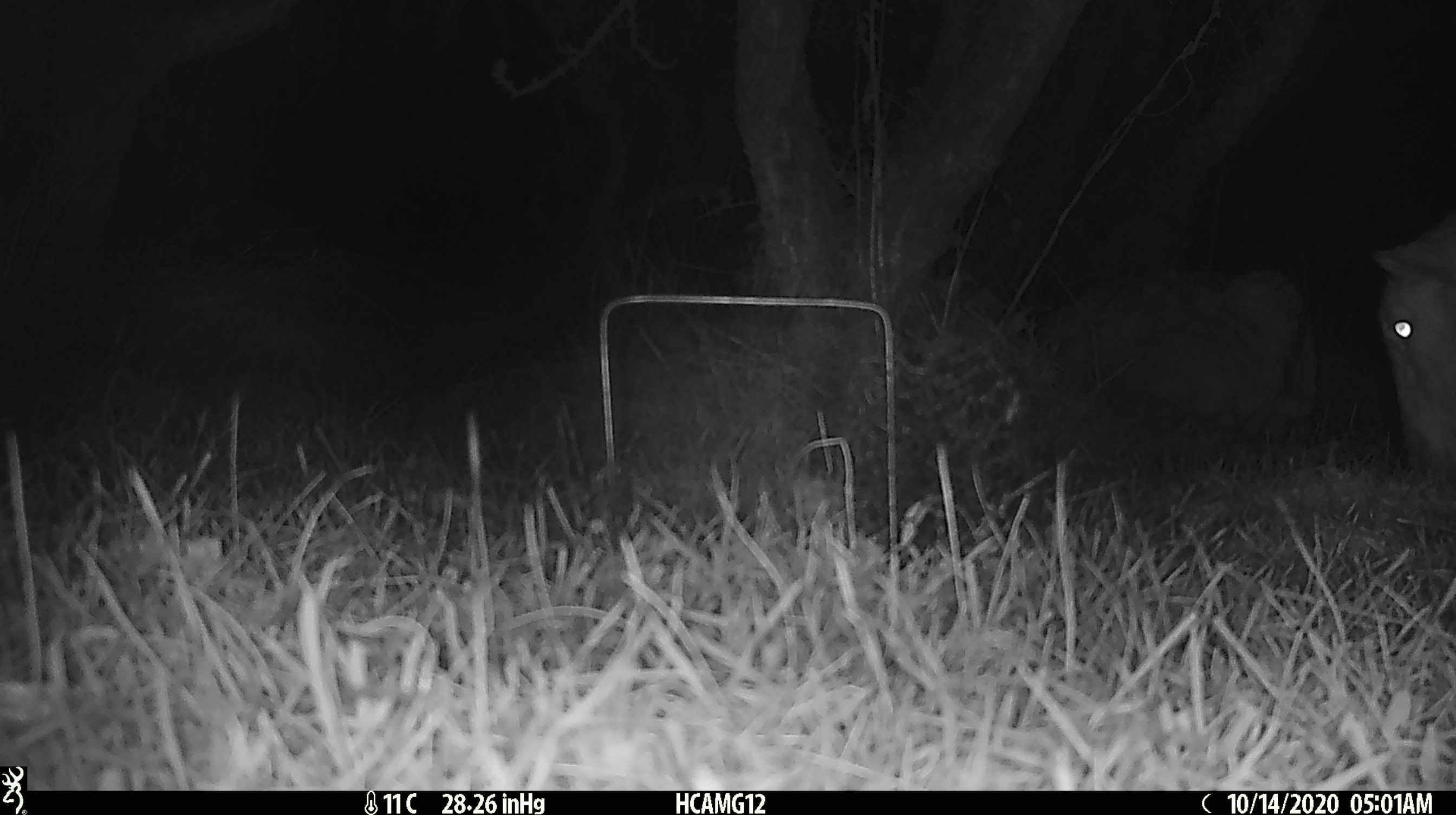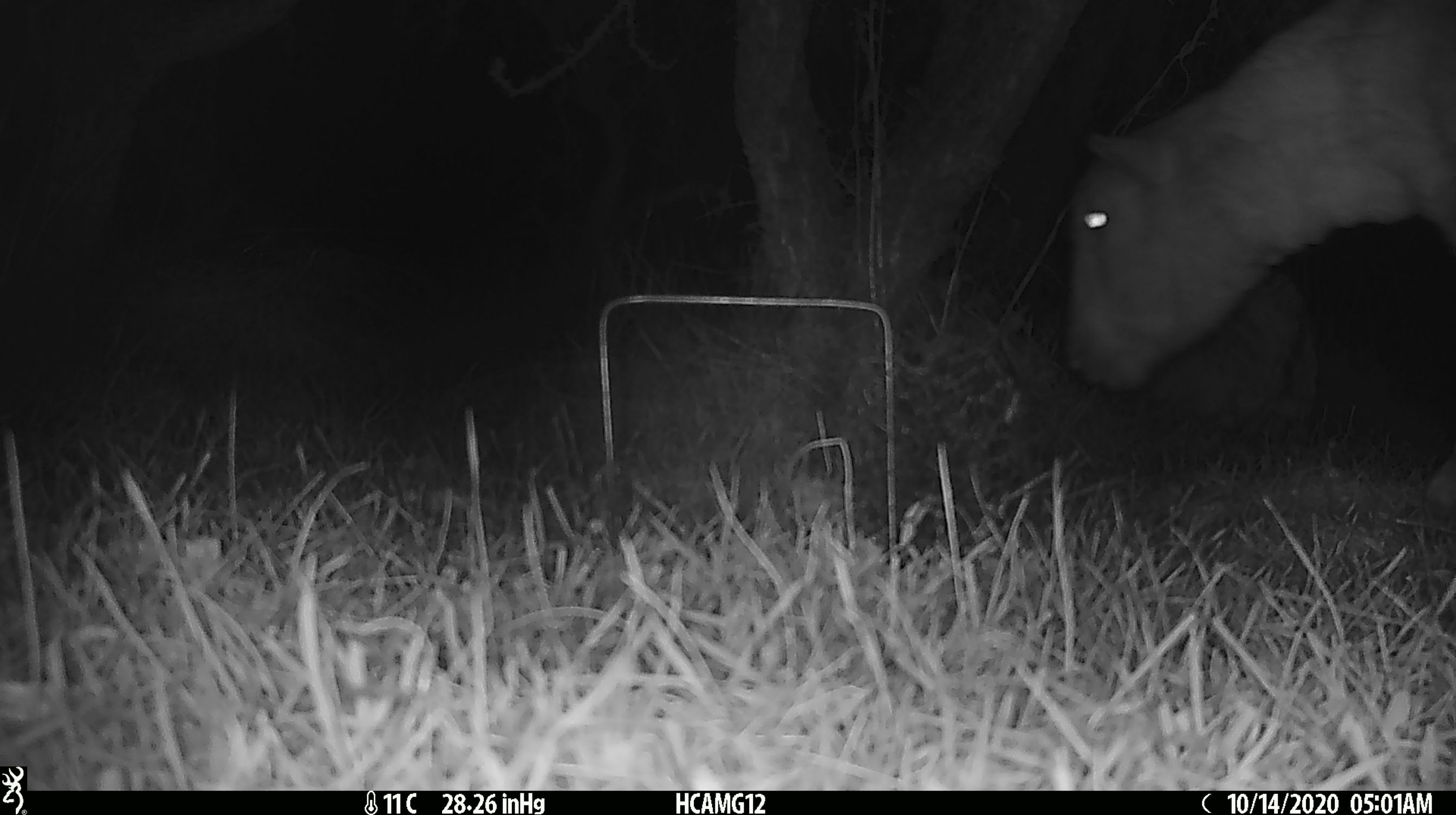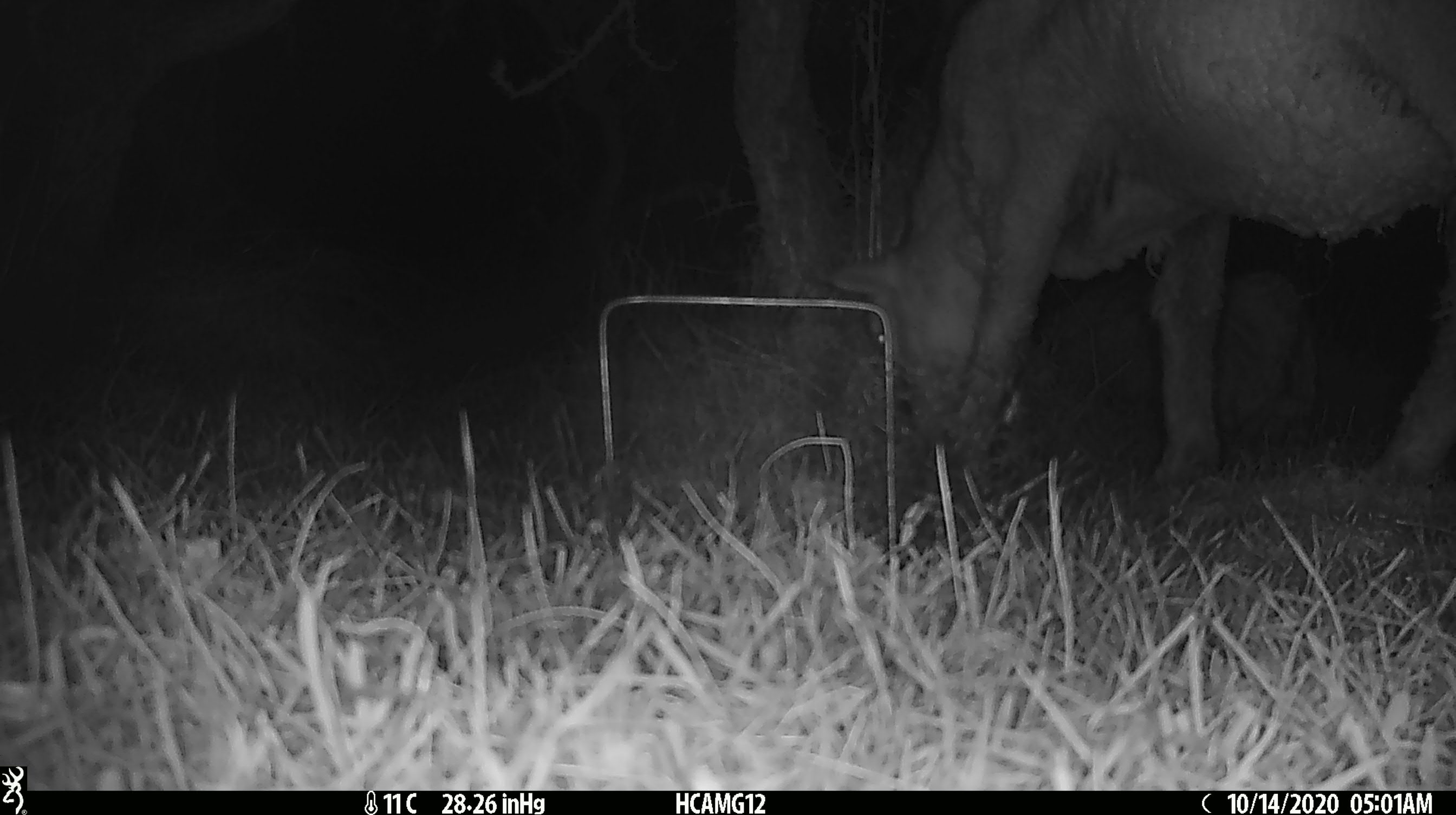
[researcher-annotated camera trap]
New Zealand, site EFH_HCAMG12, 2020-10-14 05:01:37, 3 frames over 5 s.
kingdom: Animalia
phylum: Chordata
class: Mammalia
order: Artiodactyla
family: Bovidae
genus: Ovis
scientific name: Ovis aries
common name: domestic sheep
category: sheep